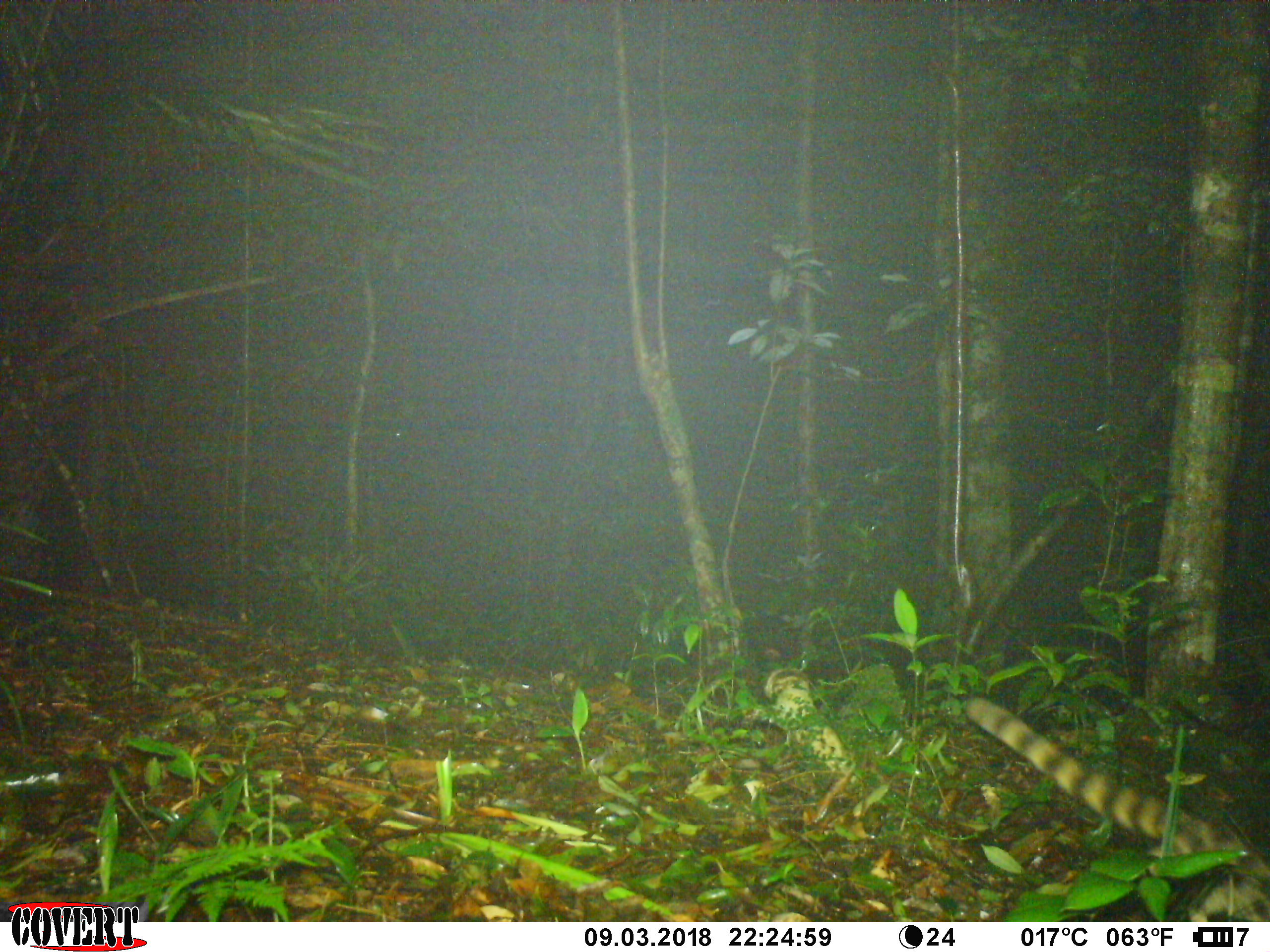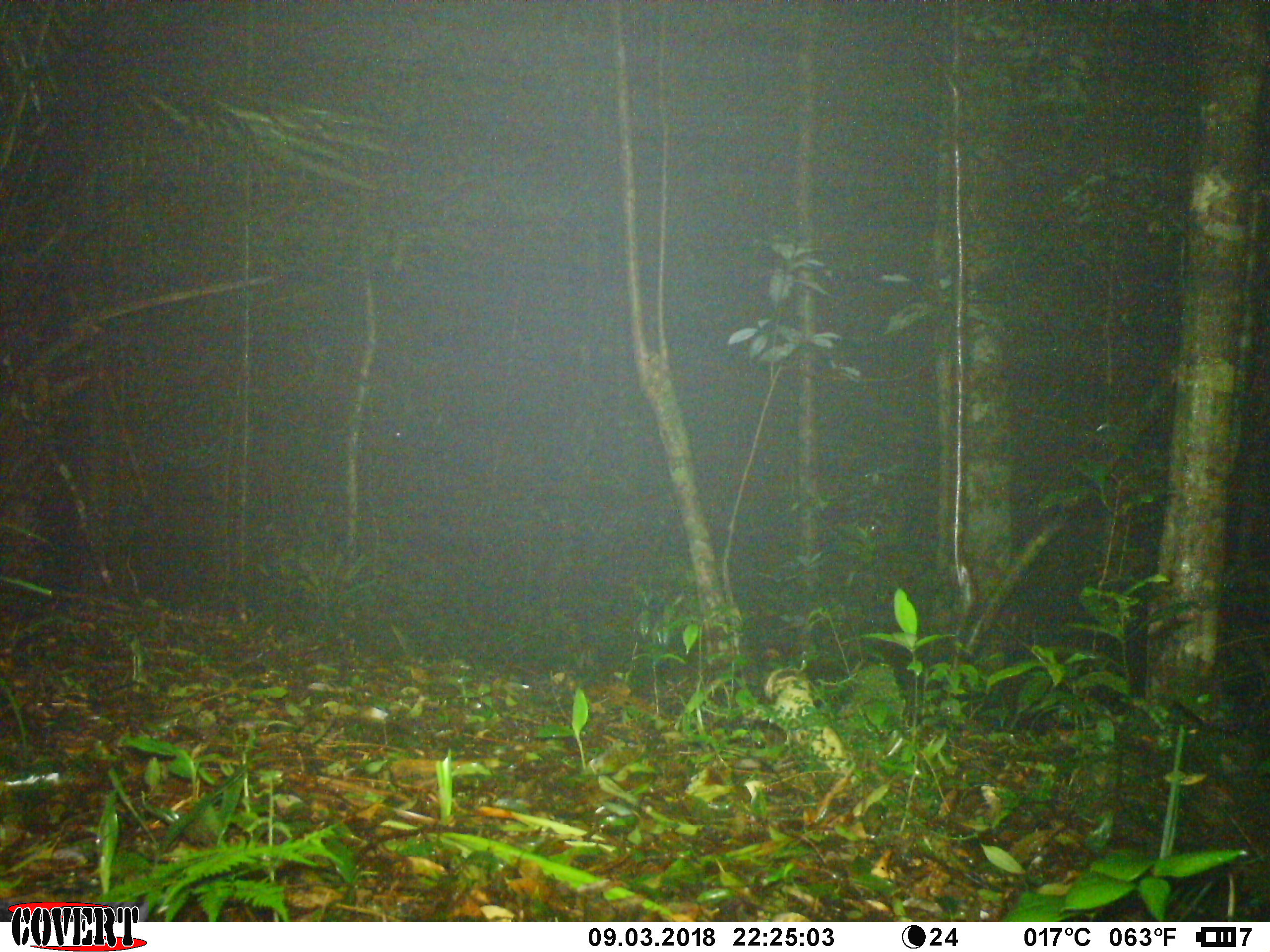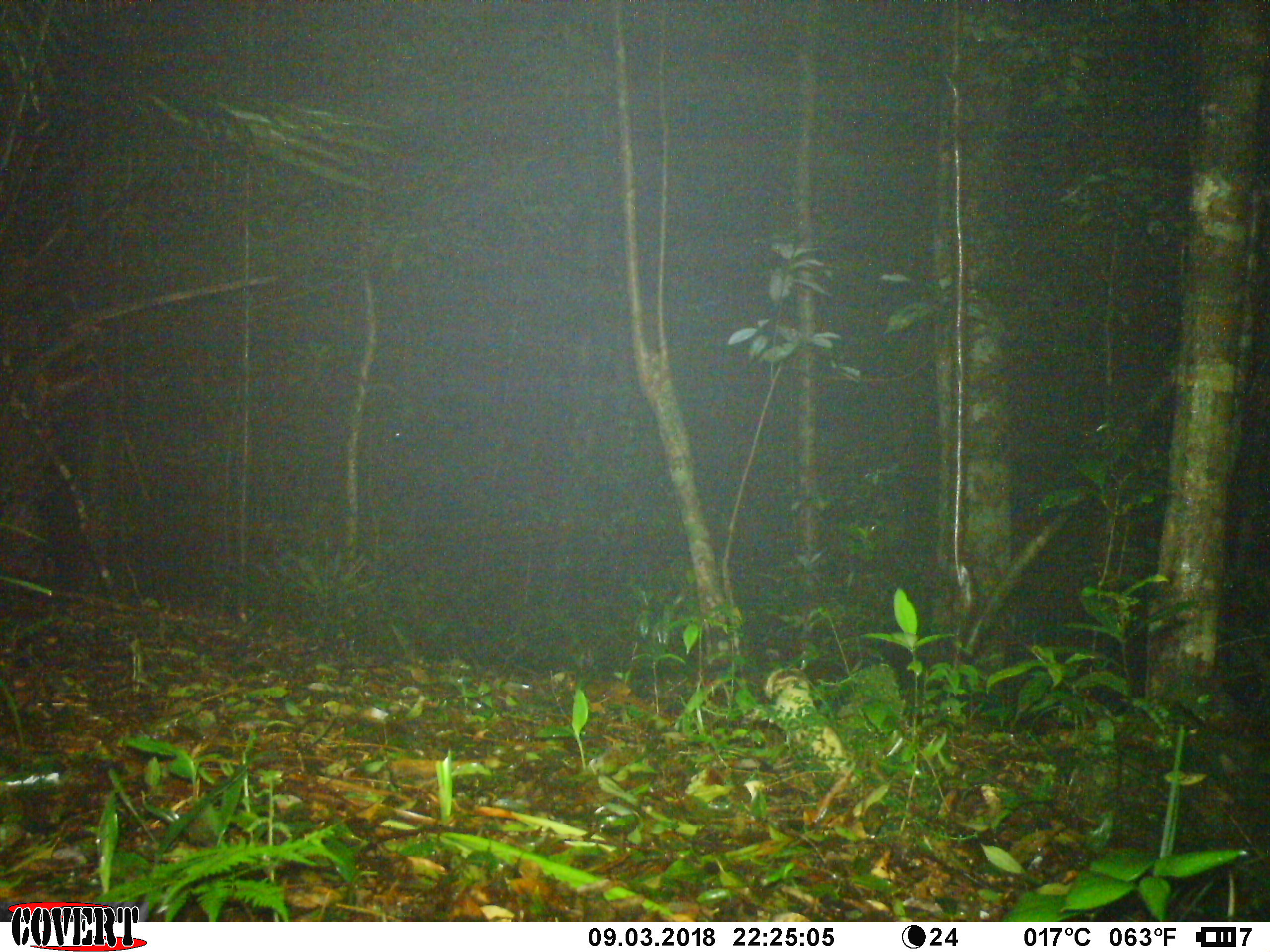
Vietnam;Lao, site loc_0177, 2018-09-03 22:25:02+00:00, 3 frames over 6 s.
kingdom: Animalia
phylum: Chordata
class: Mammalia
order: Carnivora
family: Prionodontidae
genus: Prionodon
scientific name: Prionodon pardicolor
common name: spotted linsang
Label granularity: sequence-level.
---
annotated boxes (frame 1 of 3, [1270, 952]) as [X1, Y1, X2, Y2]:
spotted linsang: [965, 697, 1270, 922]